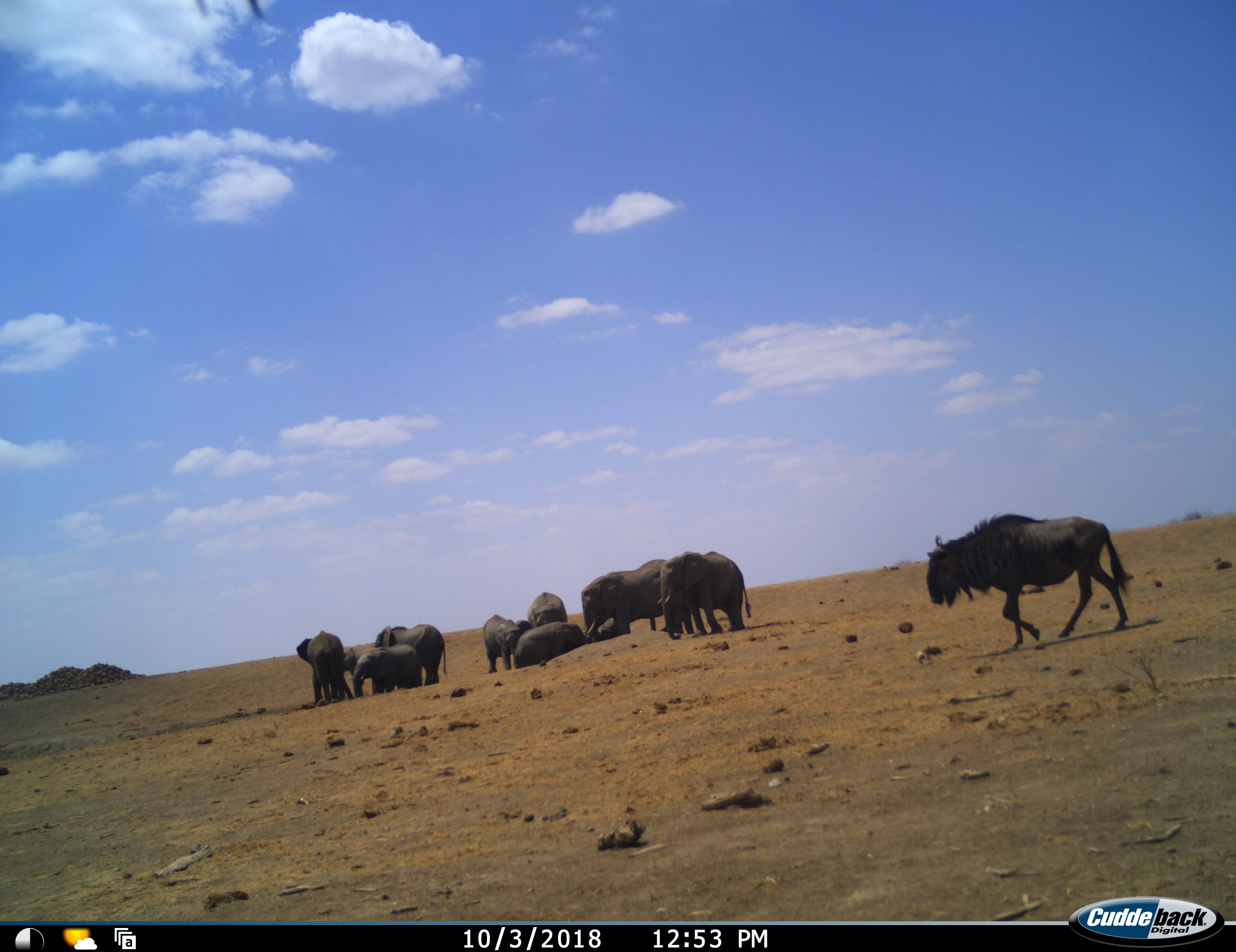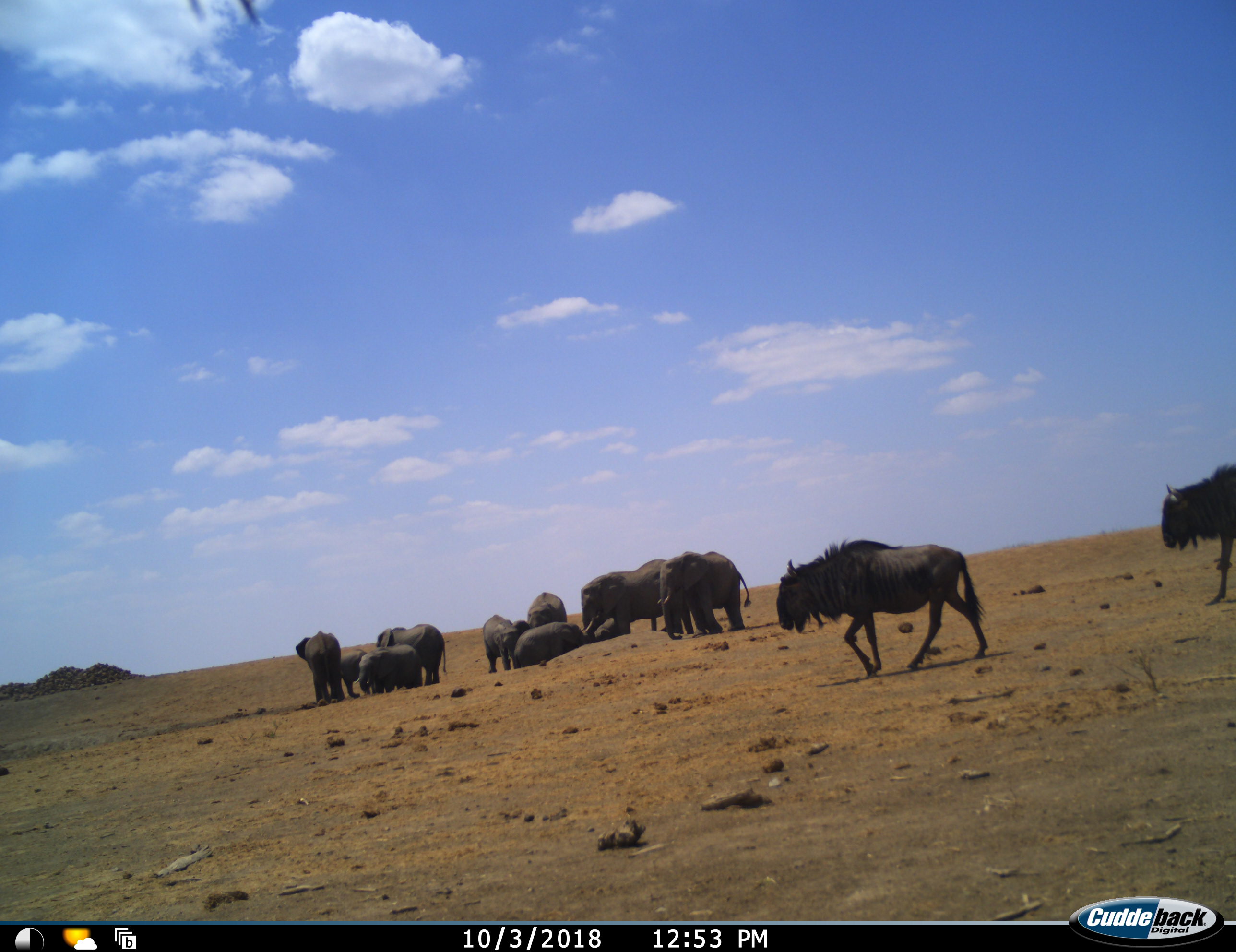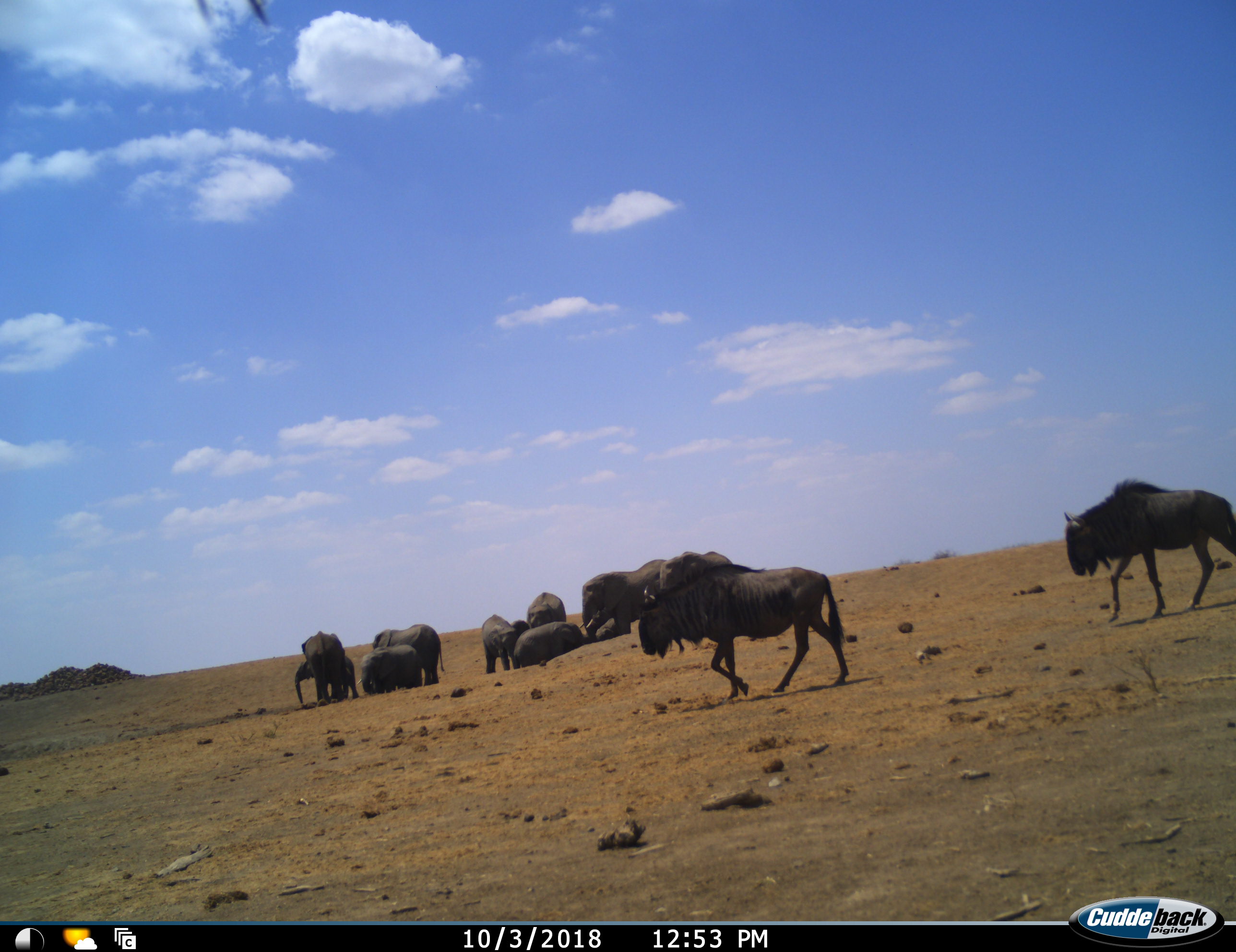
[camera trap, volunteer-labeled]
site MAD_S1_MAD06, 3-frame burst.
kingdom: Animalia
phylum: Chordata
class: Mammalia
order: Proboscidea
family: Elephantidae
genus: Loxodonta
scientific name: Loxodonta africana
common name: african bush elephant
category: elephant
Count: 10.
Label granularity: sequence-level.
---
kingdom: Animalia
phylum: Chordata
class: Mammalia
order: Artiodactyla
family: Bovidae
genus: Connochaetes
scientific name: Connochaetes taurinus taurinus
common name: blue wildebeest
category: wildebeestblue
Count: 2.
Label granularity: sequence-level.